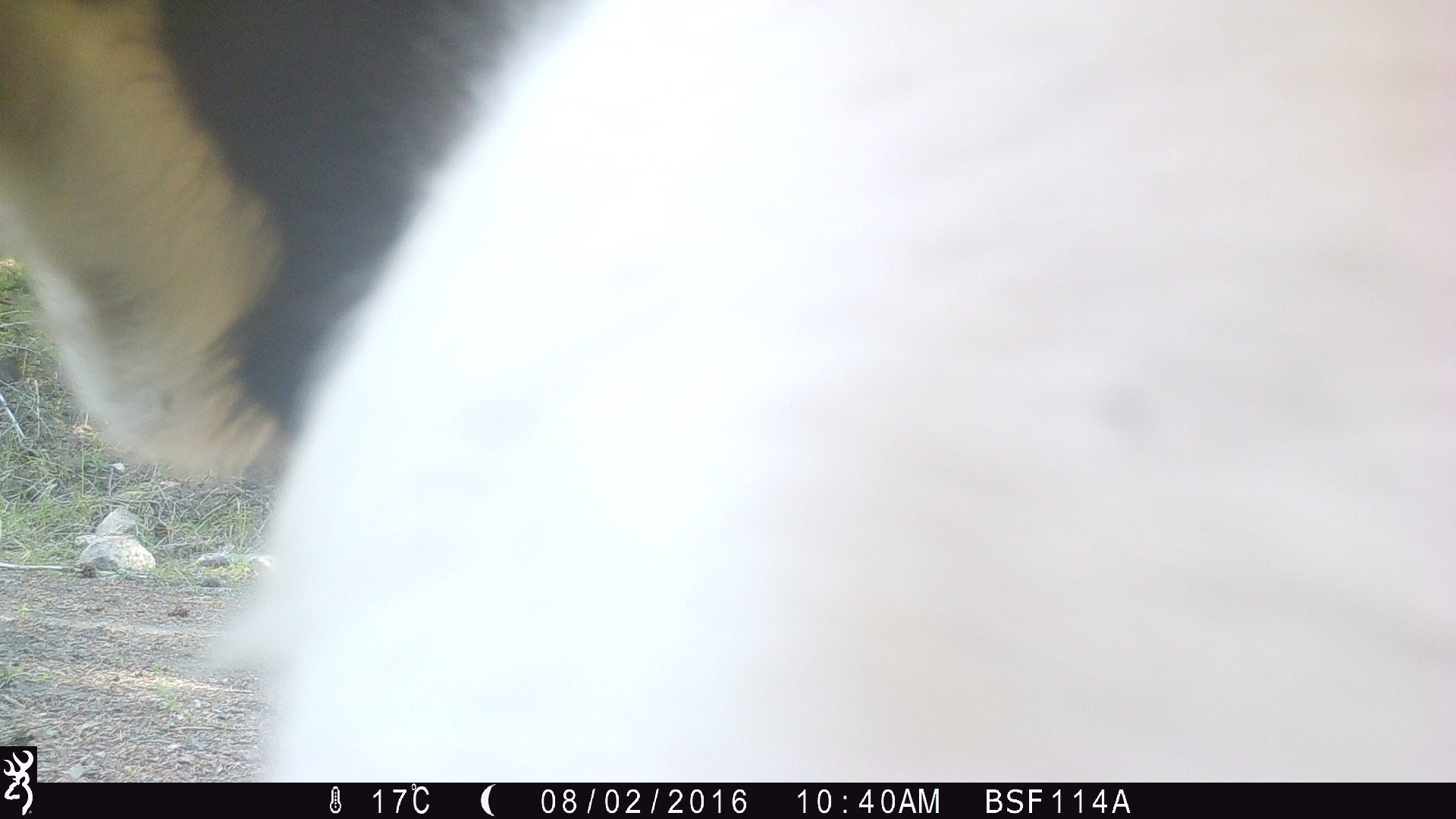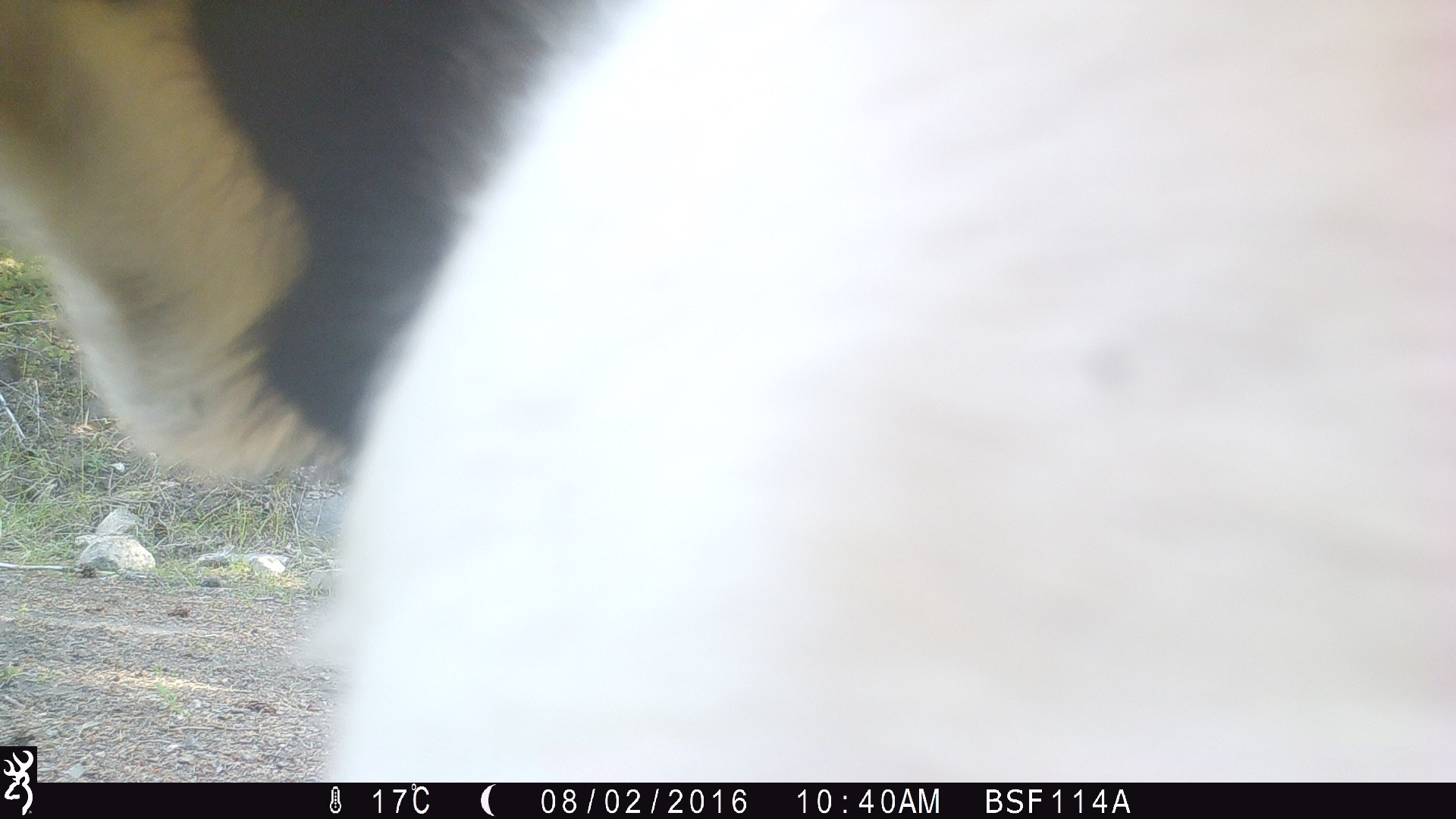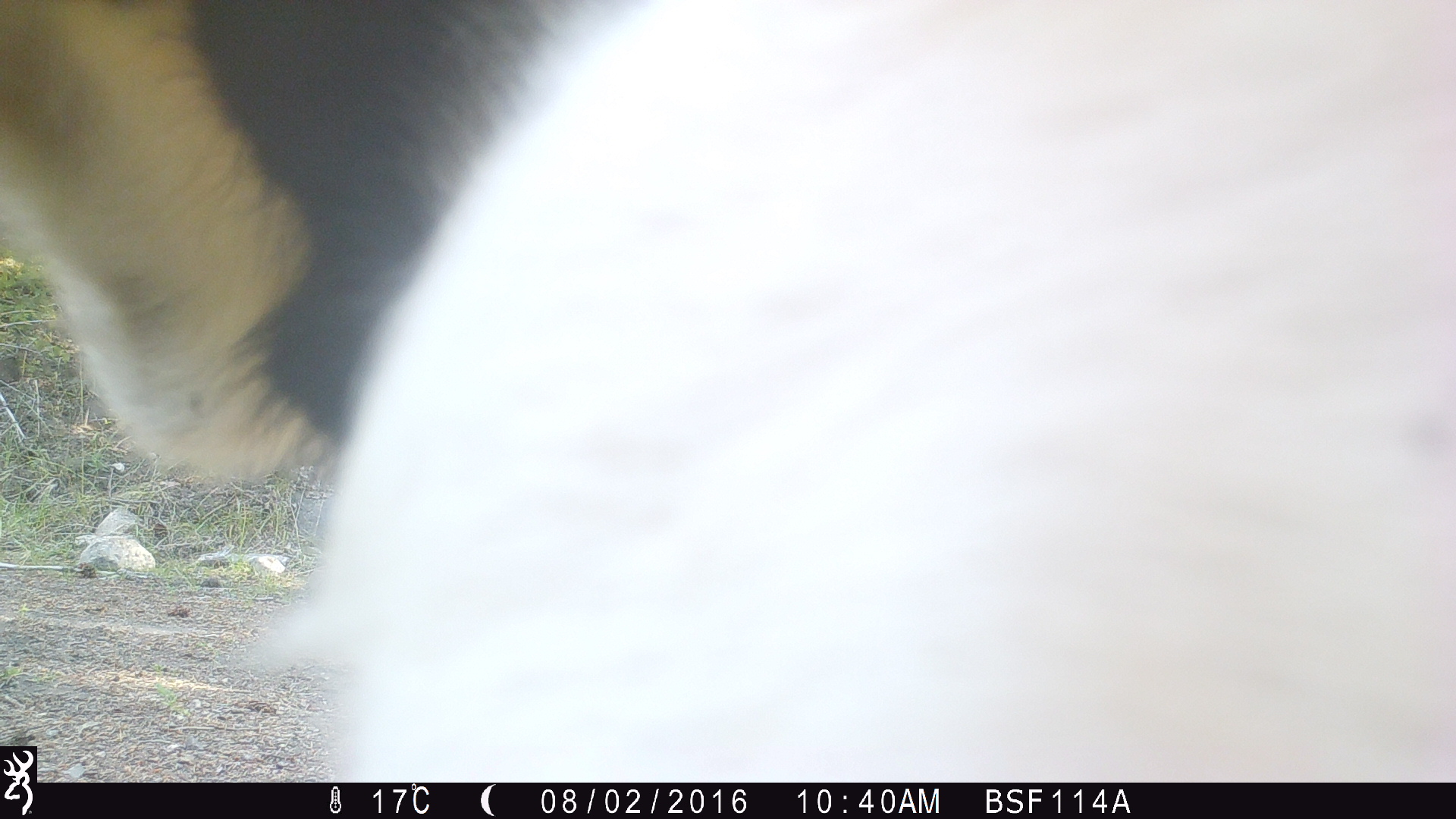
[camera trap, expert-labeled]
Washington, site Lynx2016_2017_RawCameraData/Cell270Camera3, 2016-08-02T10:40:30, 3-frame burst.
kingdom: Animalia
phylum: Chordata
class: Mammalia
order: Artiodactyla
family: Bovidae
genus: Bos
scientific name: Bos taurus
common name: domestic cattle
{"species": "domestic cattle (Bos taurus)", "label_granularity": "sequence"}